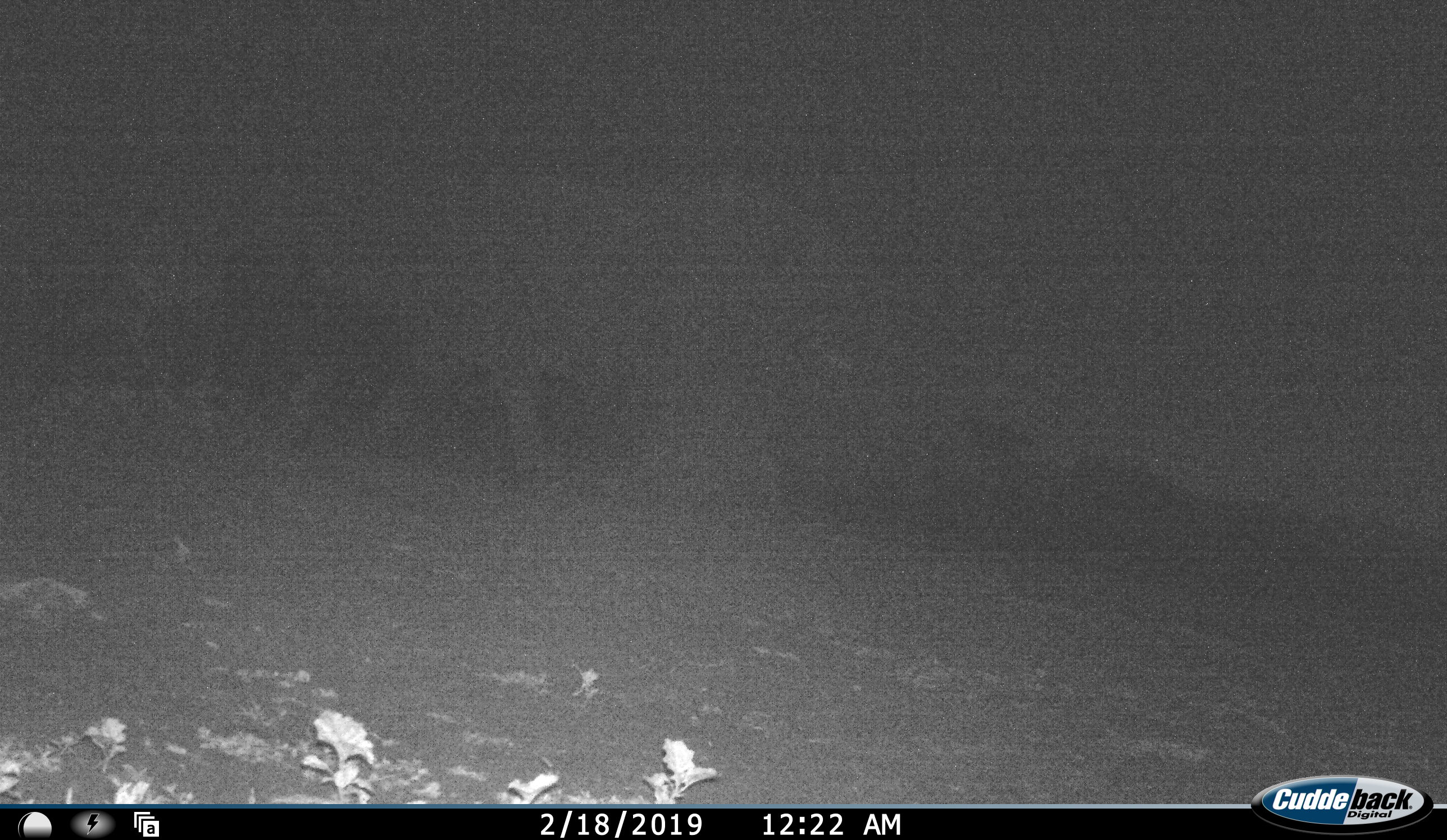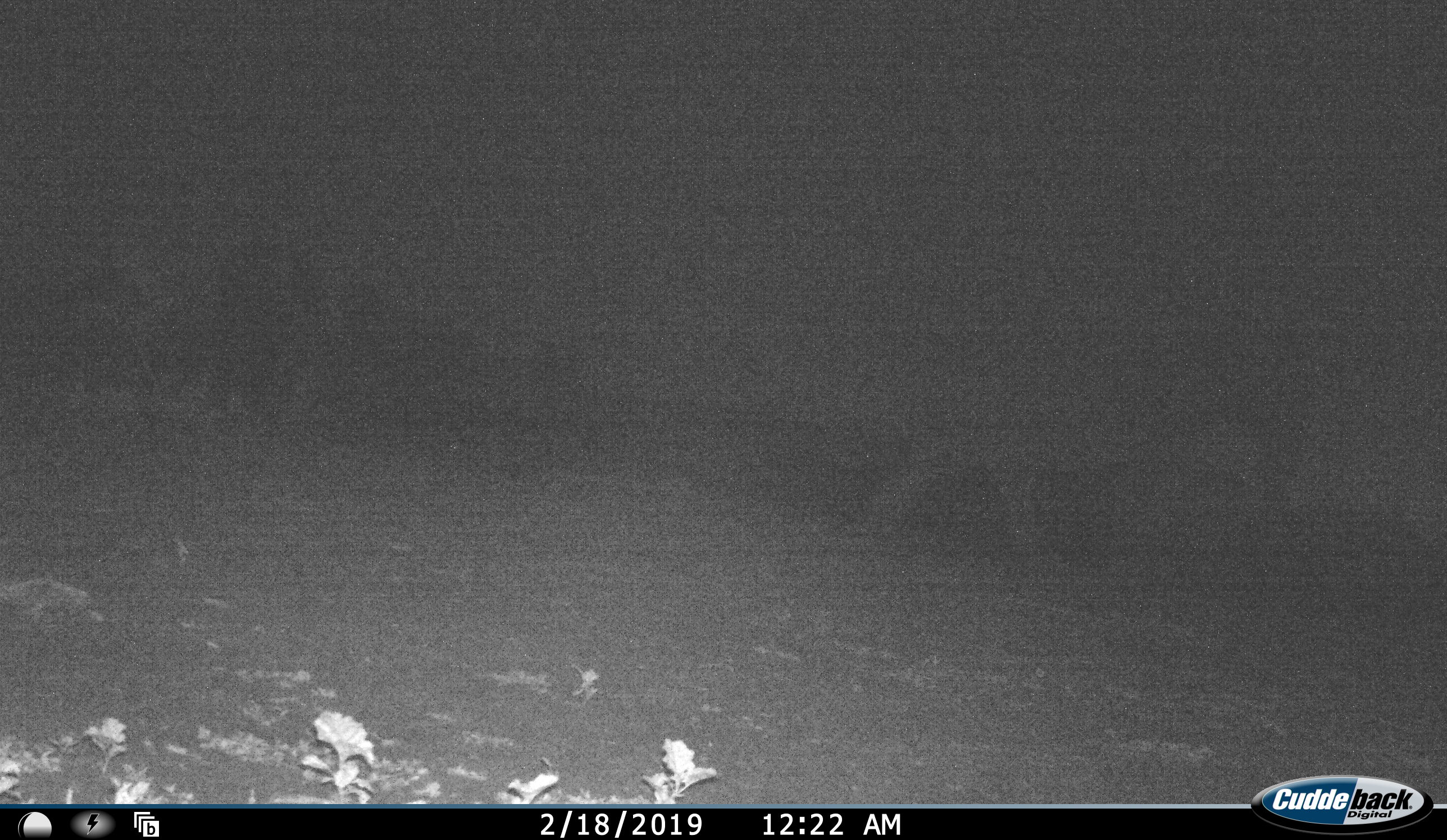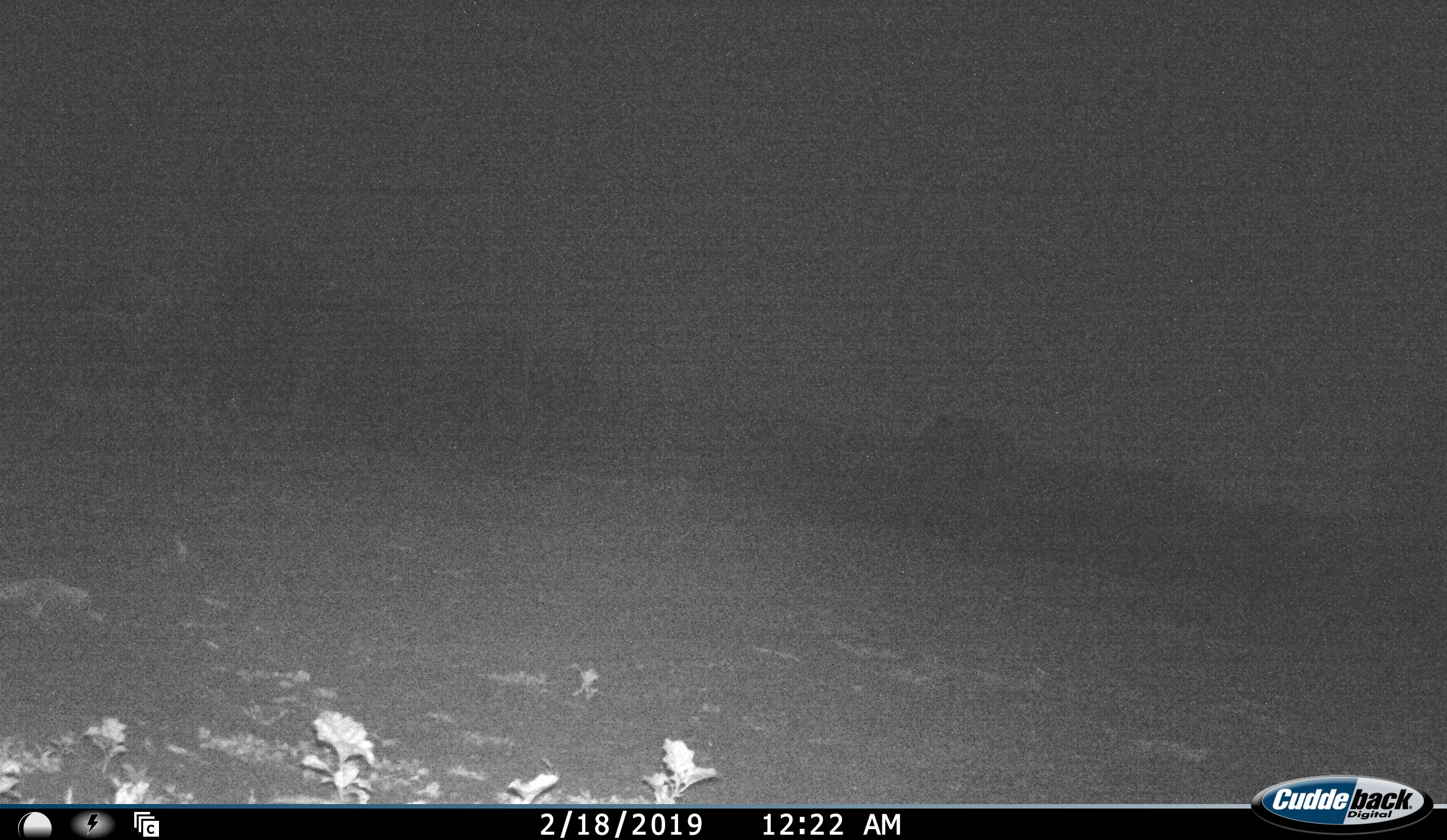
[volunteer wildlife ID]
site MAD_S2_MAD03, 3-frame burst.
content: unidentified animal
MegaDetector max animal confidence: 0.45